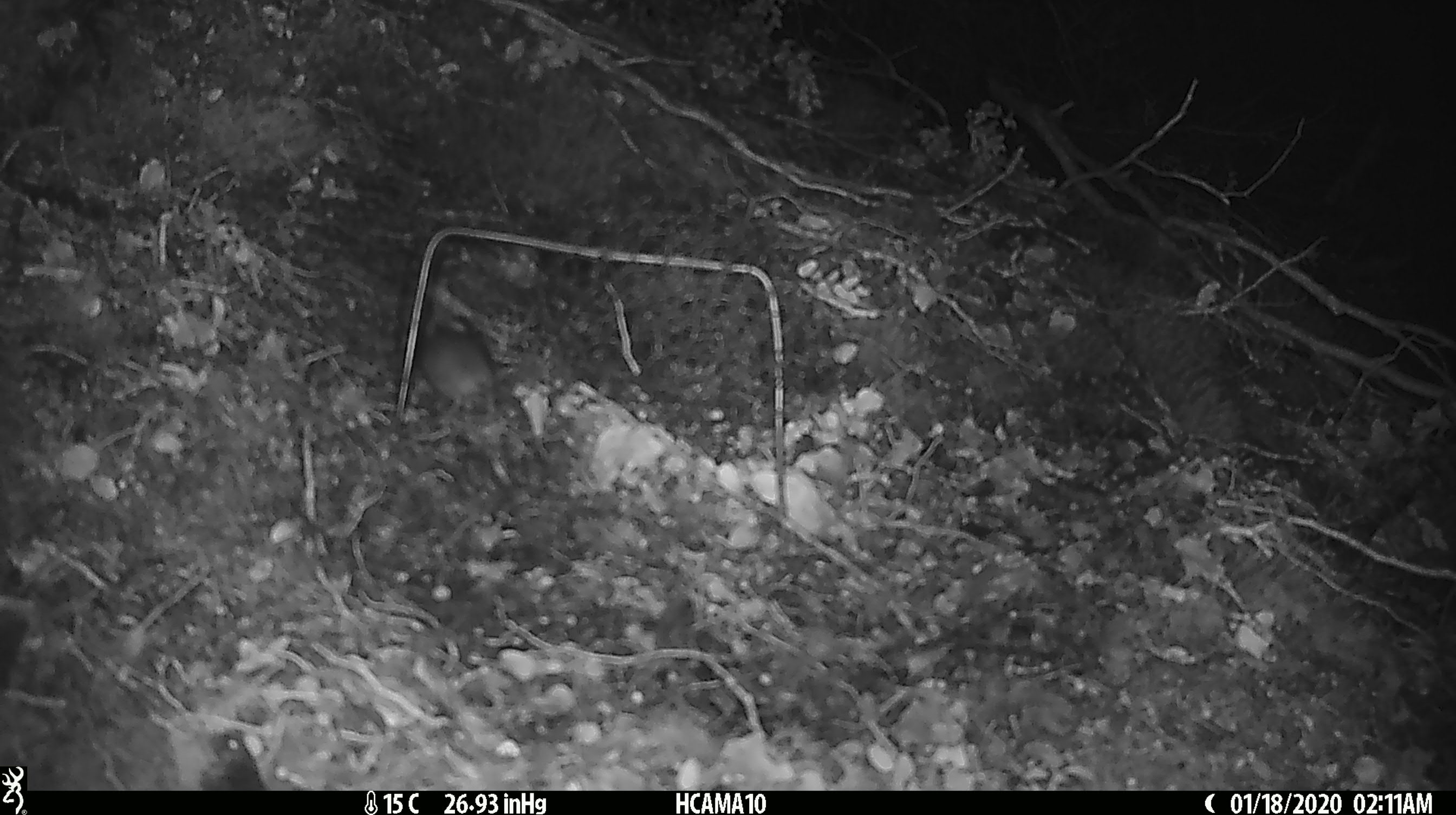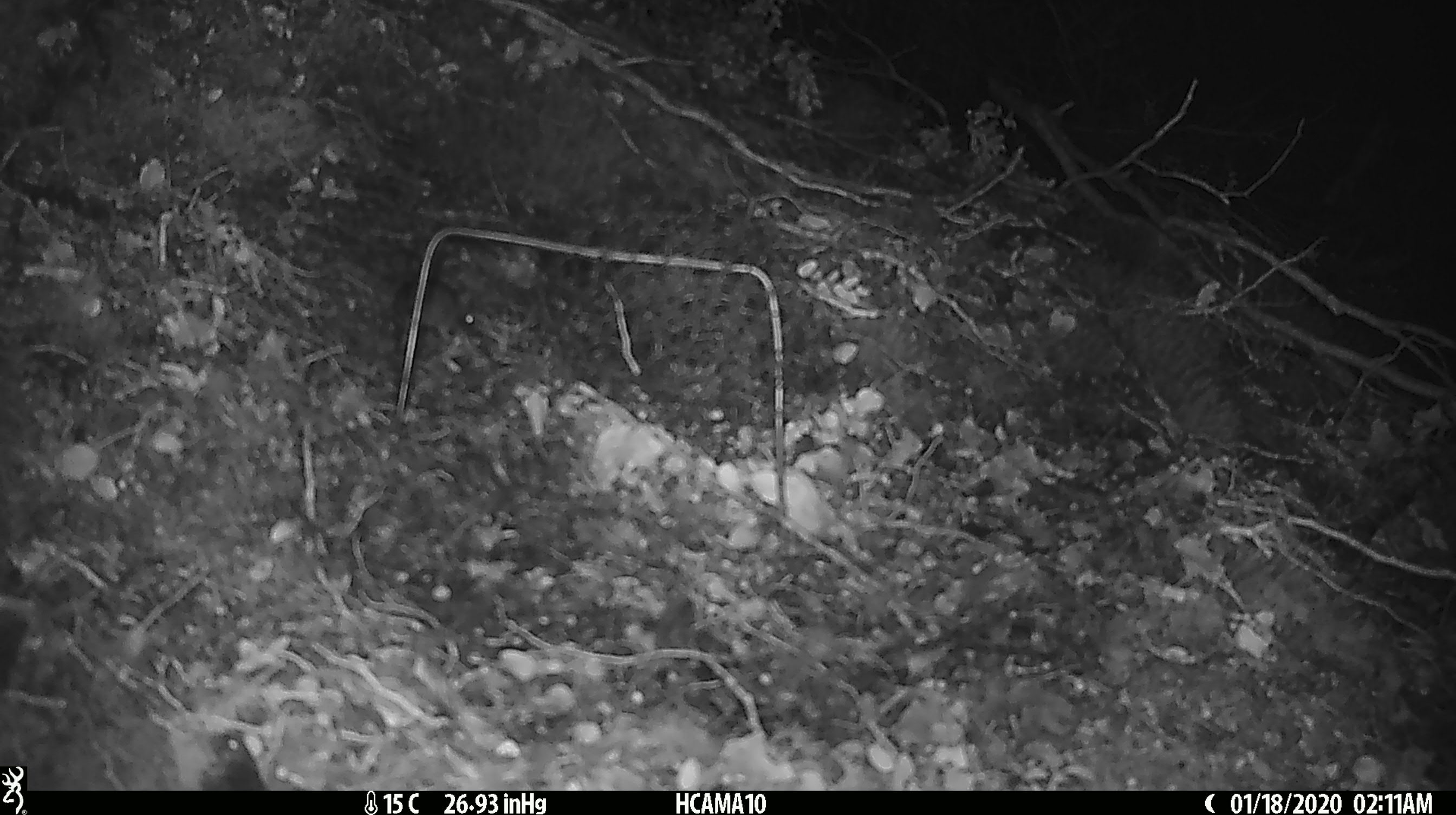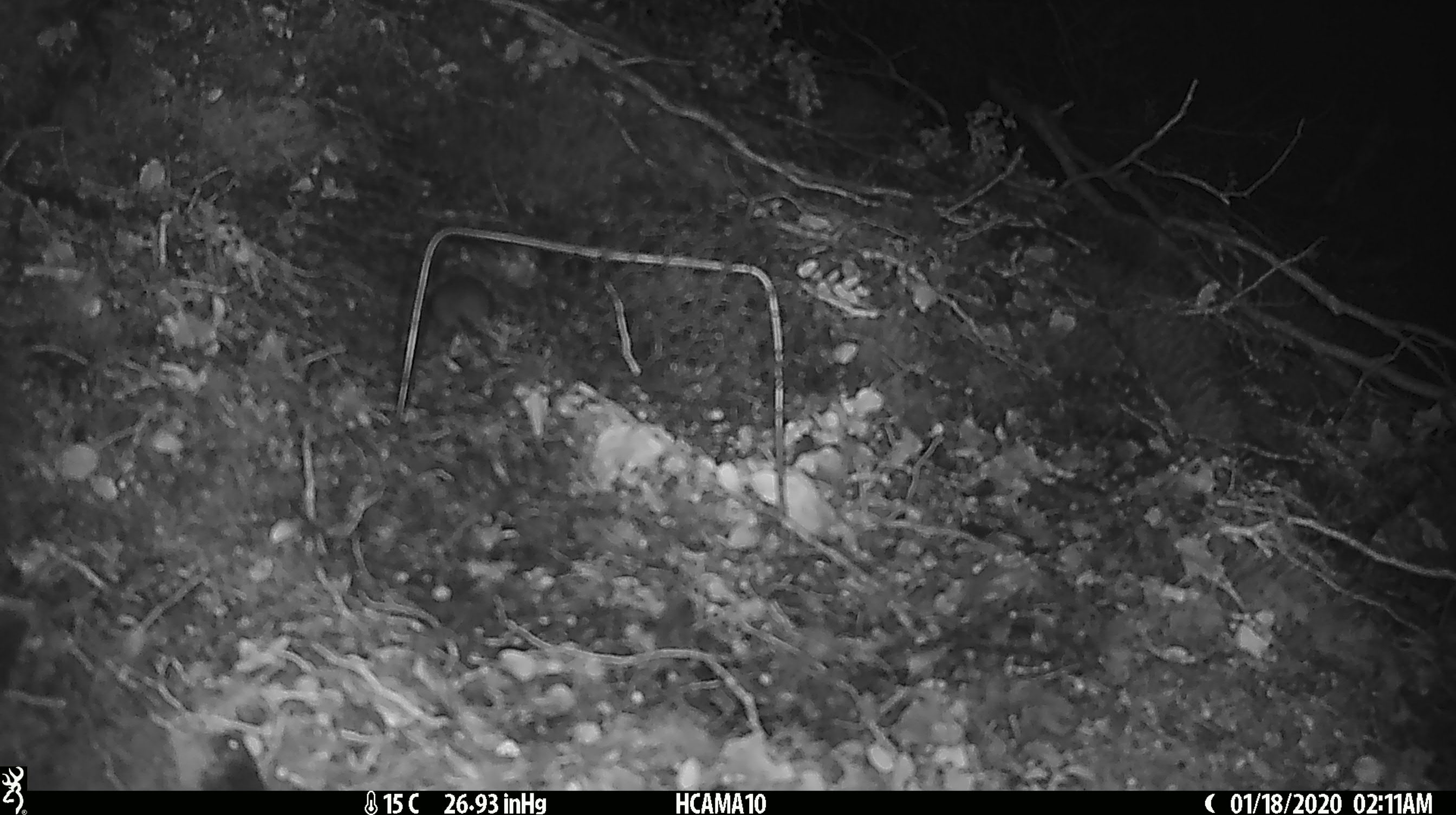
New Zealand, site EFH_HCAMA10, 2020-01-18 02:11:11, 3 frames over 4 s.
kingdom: Animalia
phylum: Chordata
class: Mammalia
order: Rodentia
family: Muridae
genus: Mus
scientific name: Mus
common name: mouse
Mouse (Mus).